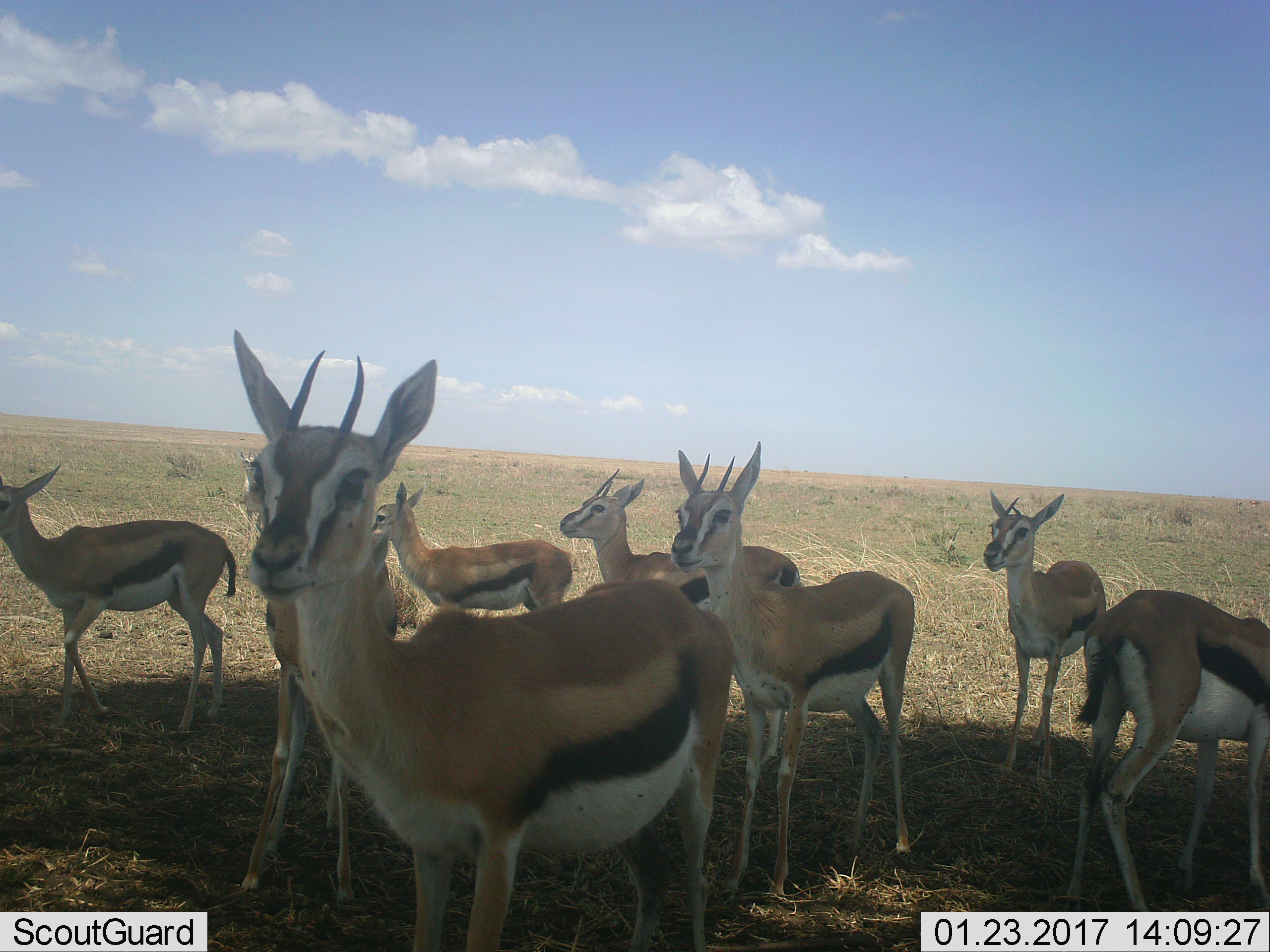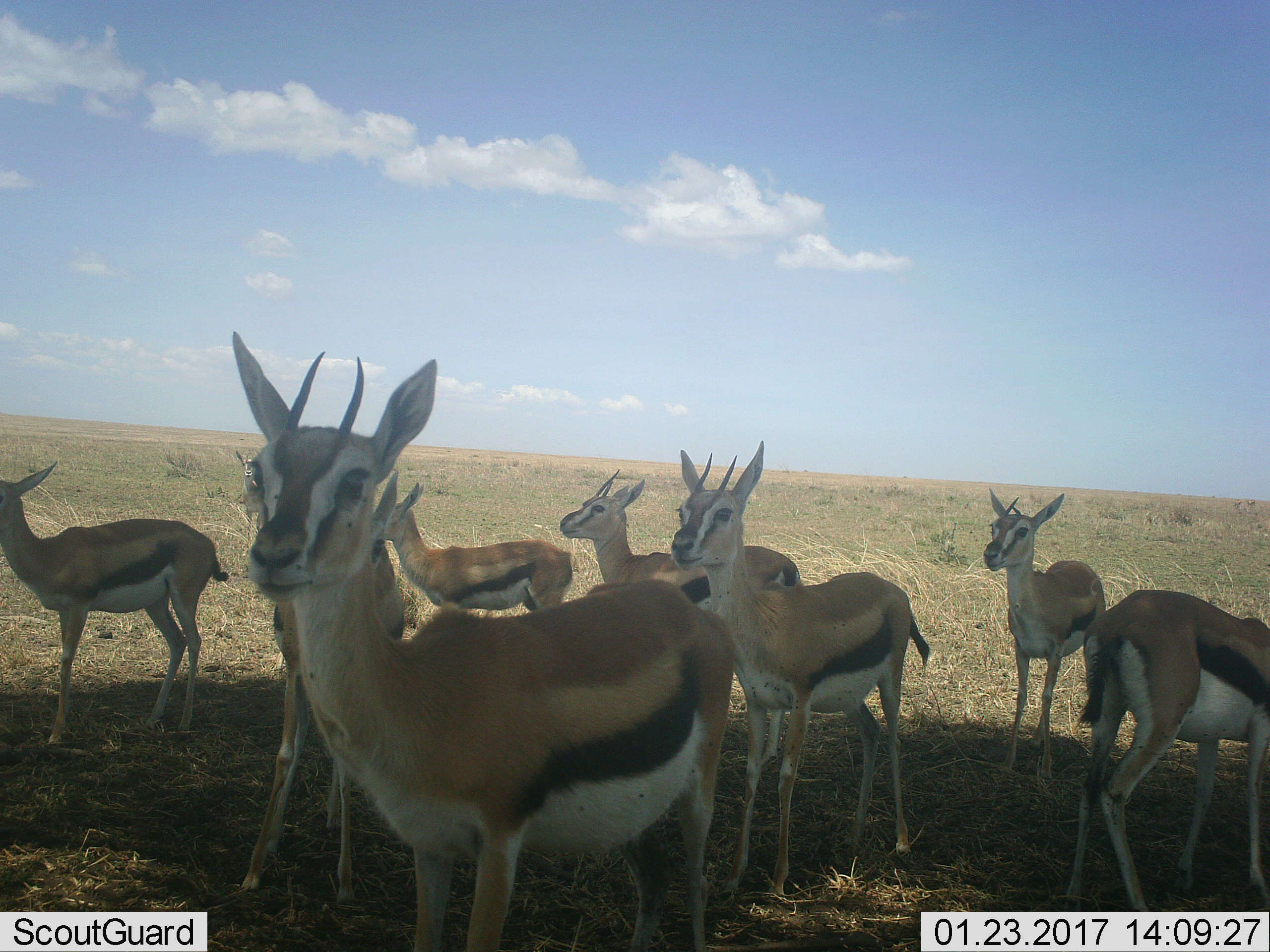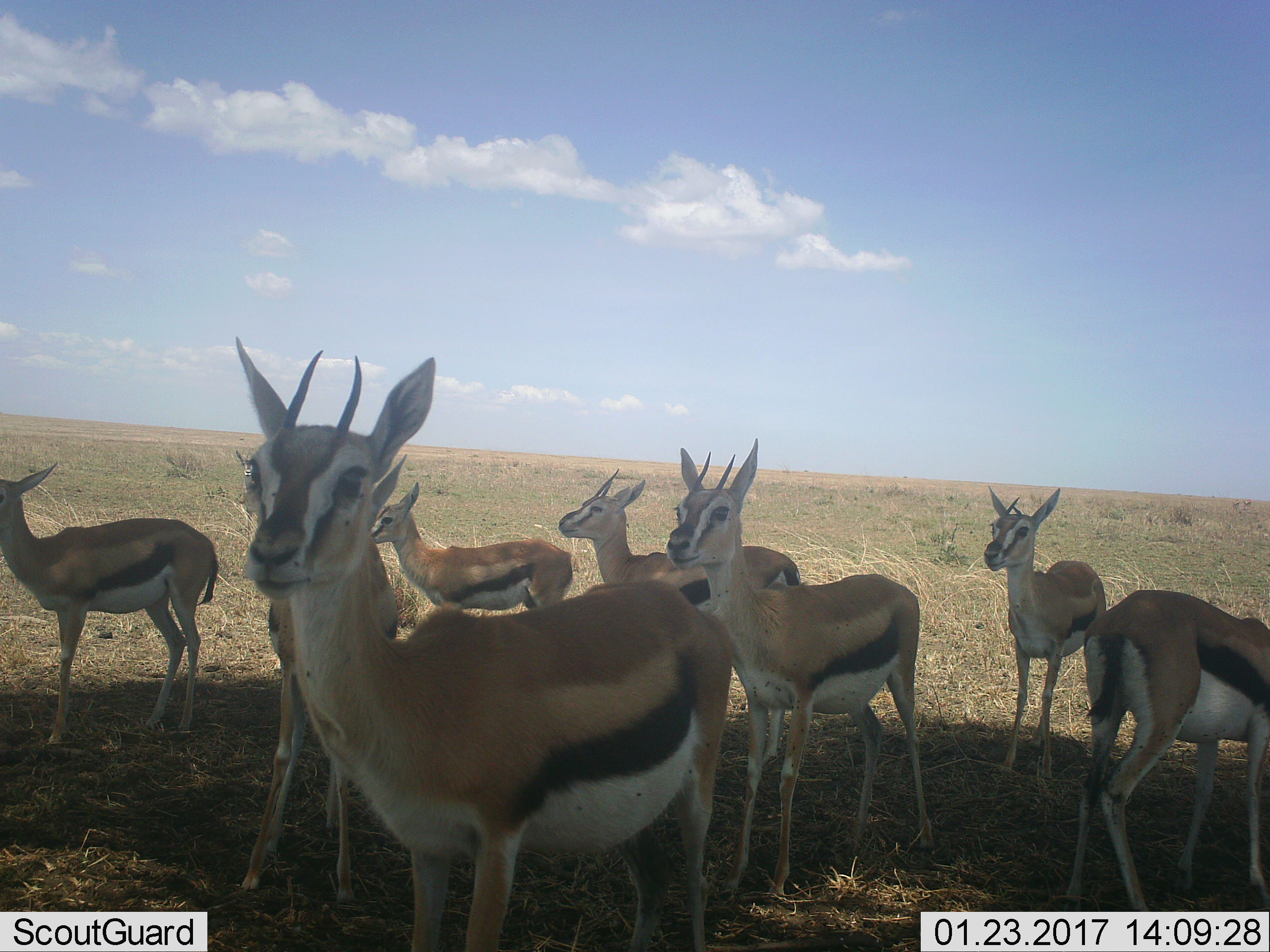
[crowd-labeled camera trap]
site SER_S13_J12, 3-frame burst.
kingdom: Animalia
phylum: Chordata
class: Mammalia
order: Artiodactyla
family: Bovidae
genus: Eudorcas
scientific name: Eudorcas thomsonii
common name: thomson's gazelle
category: gazellethomsons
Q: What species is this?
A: Gazellethomsons (thomson's gazelle) (Eudorcas thomsonii).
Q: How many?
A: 8.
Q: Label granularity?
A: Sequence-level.